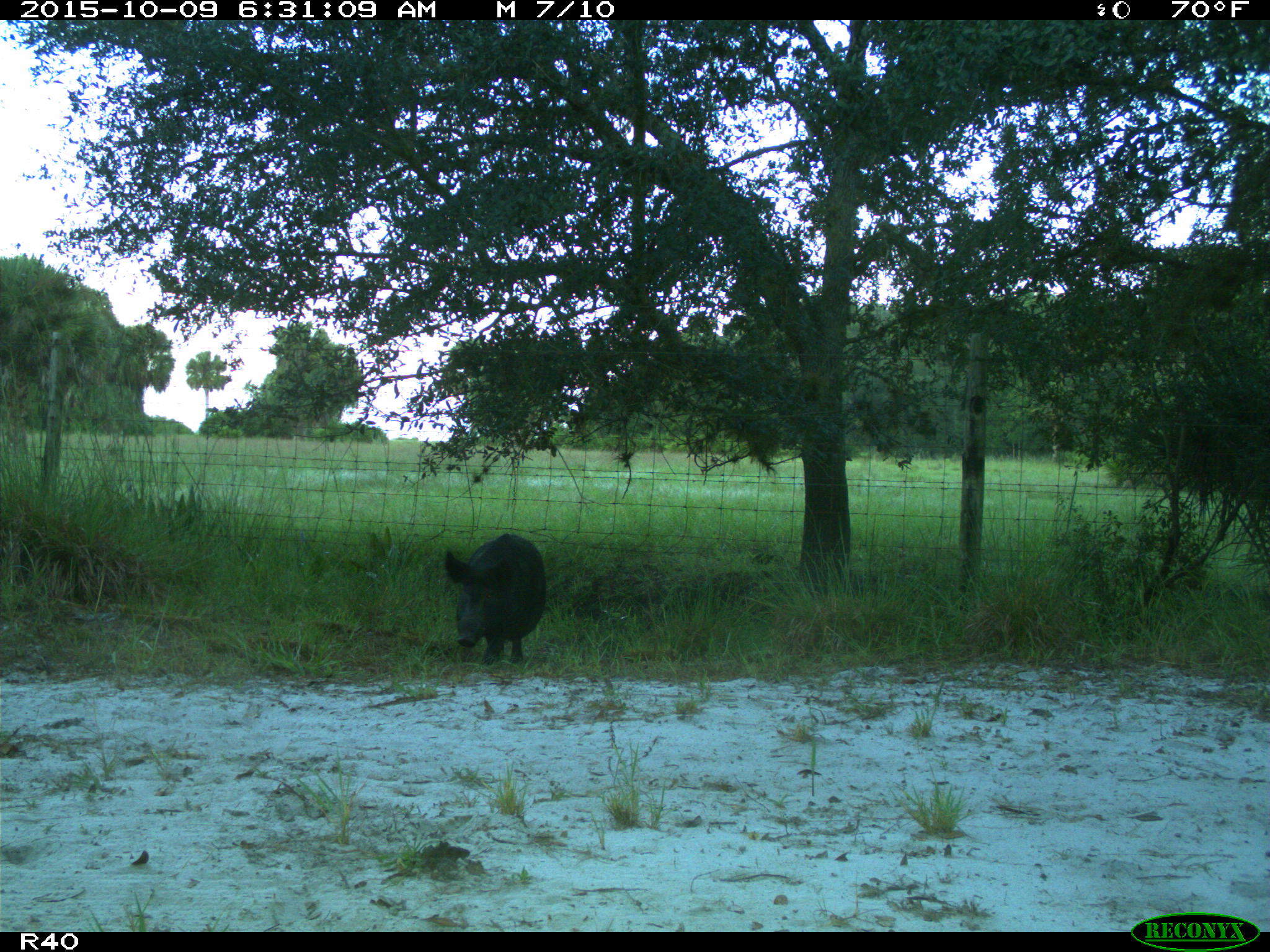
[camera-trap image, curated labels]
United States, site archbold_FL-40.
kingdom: Animalia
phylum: Chordata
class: Mammalia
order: Artiodactyla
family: Suidae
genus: Sus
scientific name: Sus scrofa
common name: wild boar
Sus scrofa (wild boar).